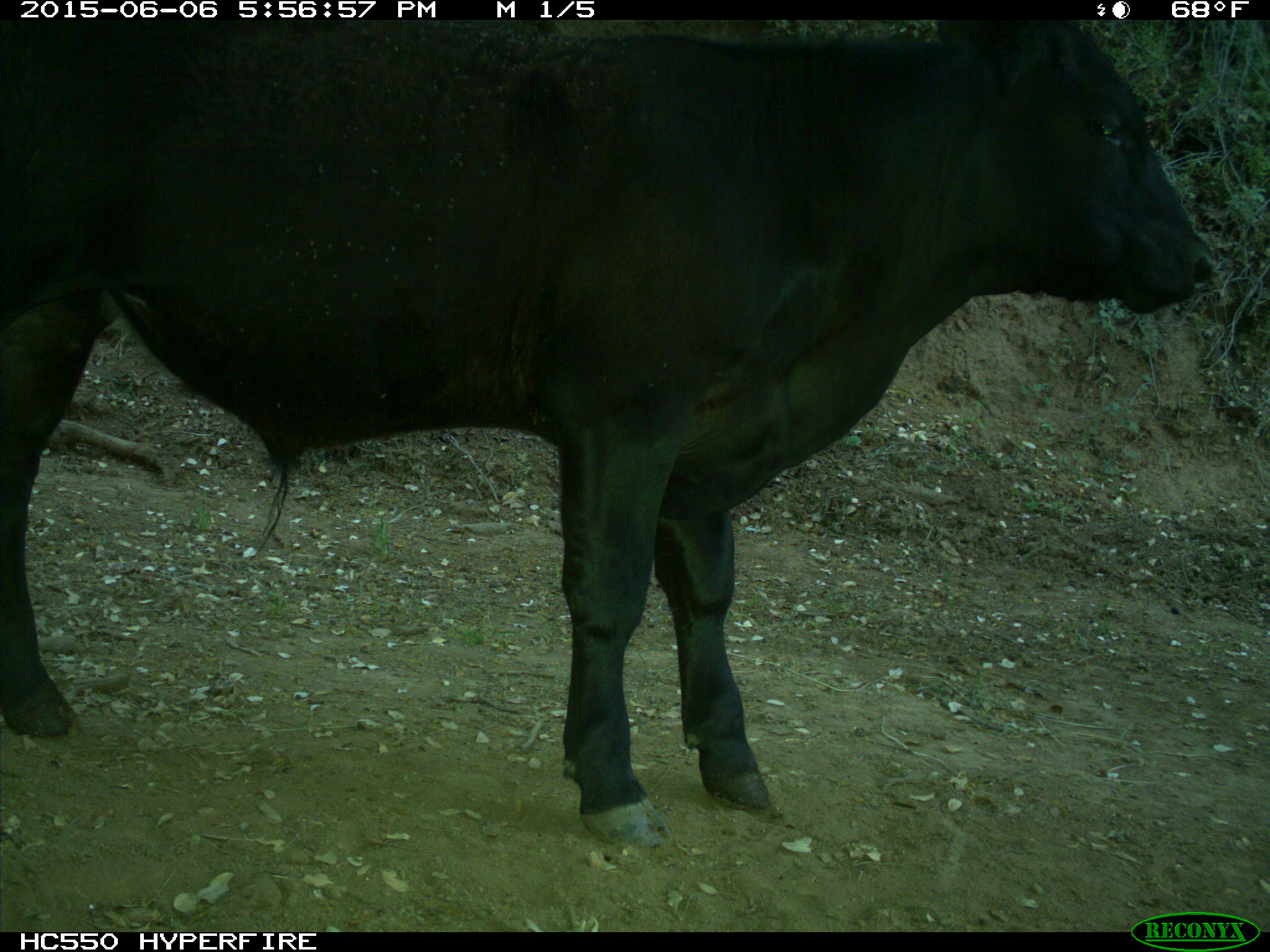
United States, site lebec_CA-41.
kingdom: Animalia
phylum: Chordata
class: Mammalia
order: Artiodactyla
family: Bovidae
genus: Bos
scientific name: Bos taurus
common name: domestic cow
Bos taurus (domestic cow).